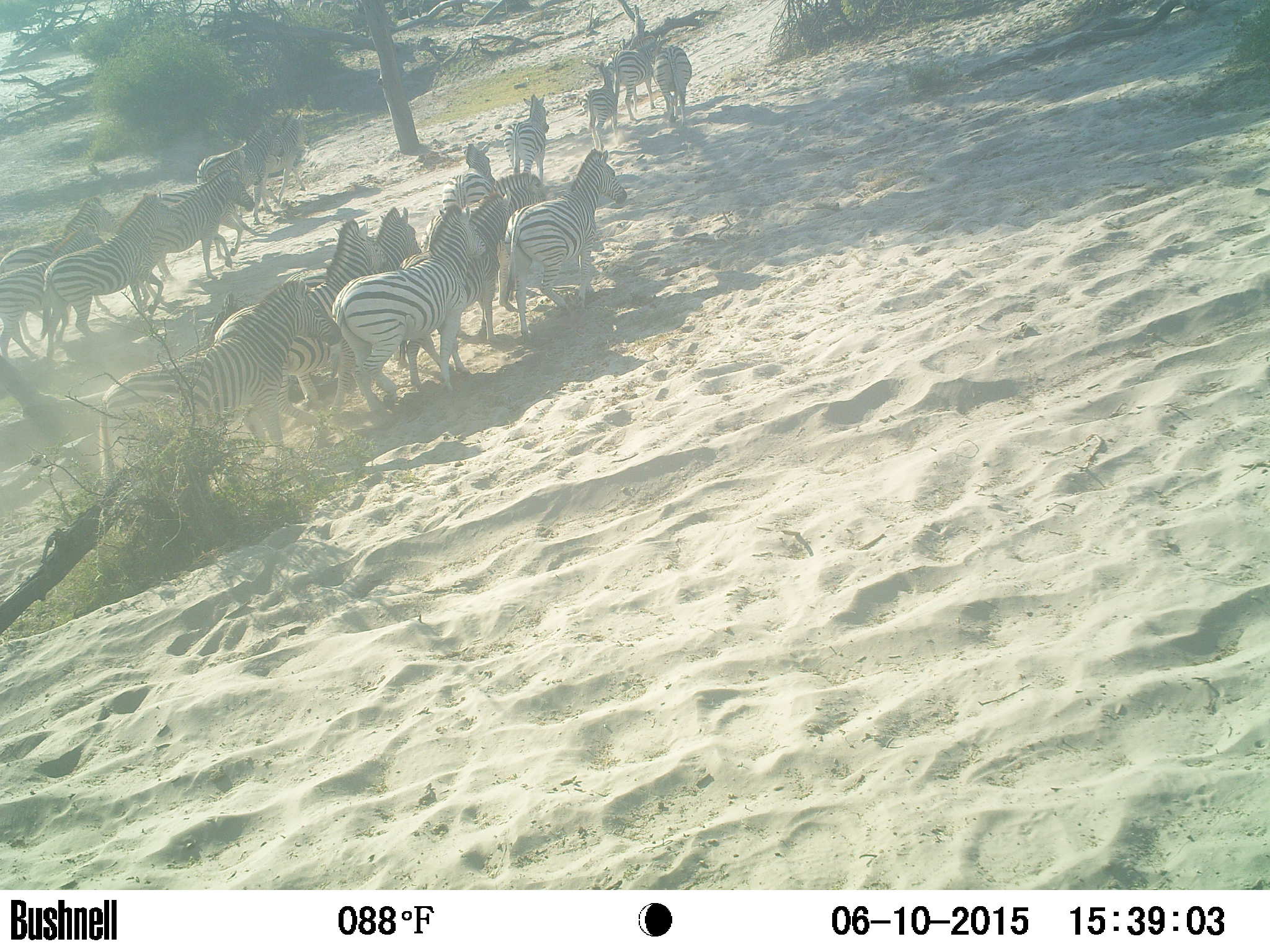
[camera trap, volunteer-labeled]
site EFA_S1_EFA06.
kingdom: Animalia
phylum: Chordata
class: Mammalia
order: Perissodactyla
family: Equidae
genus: Equus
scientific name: Equus quagga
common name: plains zebra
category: zebraplains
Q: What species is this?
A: Zebraplains (plains zebra) (Equus quagga).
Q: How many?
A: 11-50.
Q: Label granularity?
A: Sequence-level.